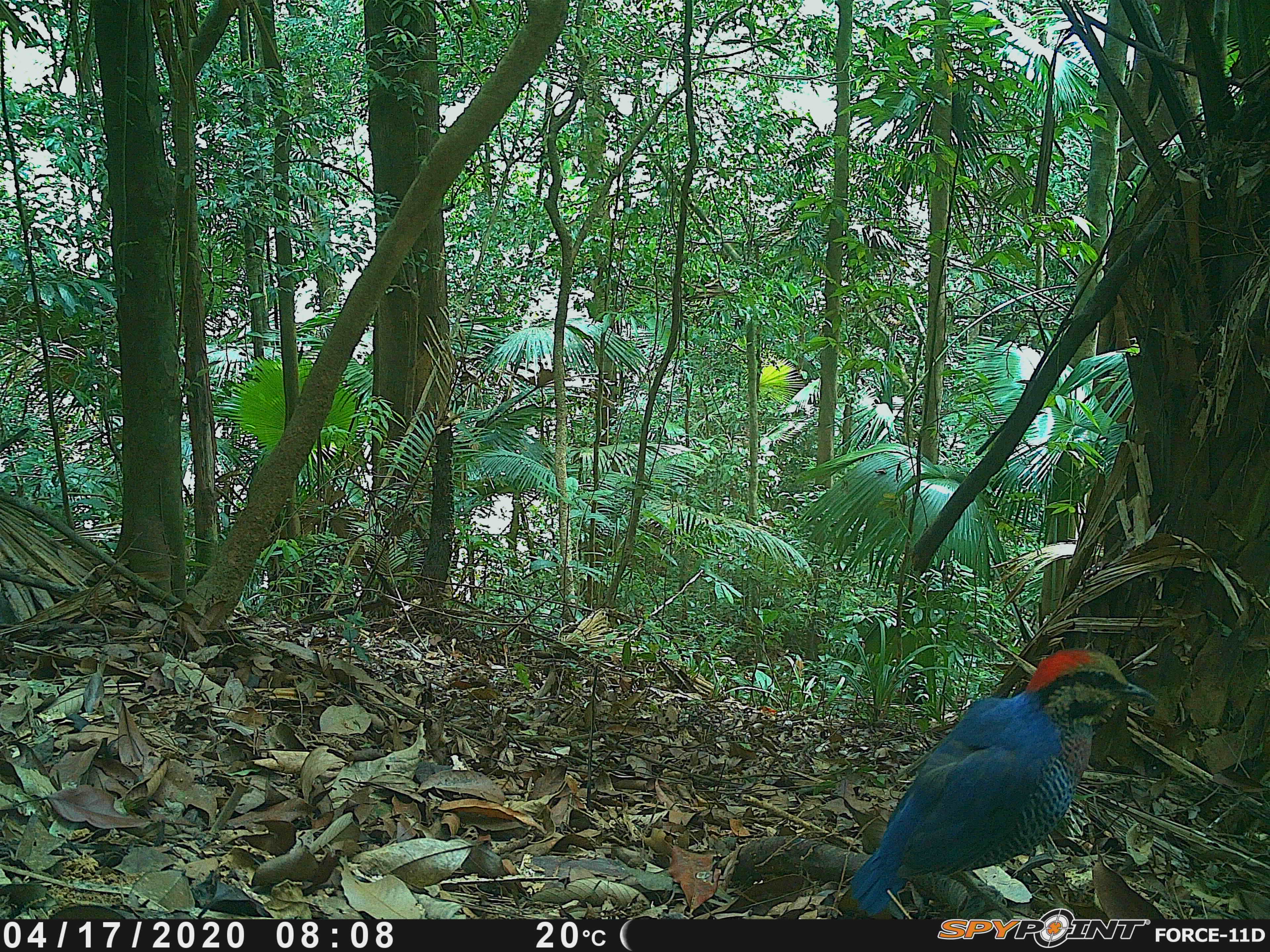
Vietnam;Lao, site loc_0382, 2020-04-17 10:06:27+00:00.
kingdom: Animalia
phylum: Chordata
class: Aves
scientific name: Aves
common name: bird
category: unidentified bird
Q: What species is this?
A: Unidentified bird (bird) (Aves).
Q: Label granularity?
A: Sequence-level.